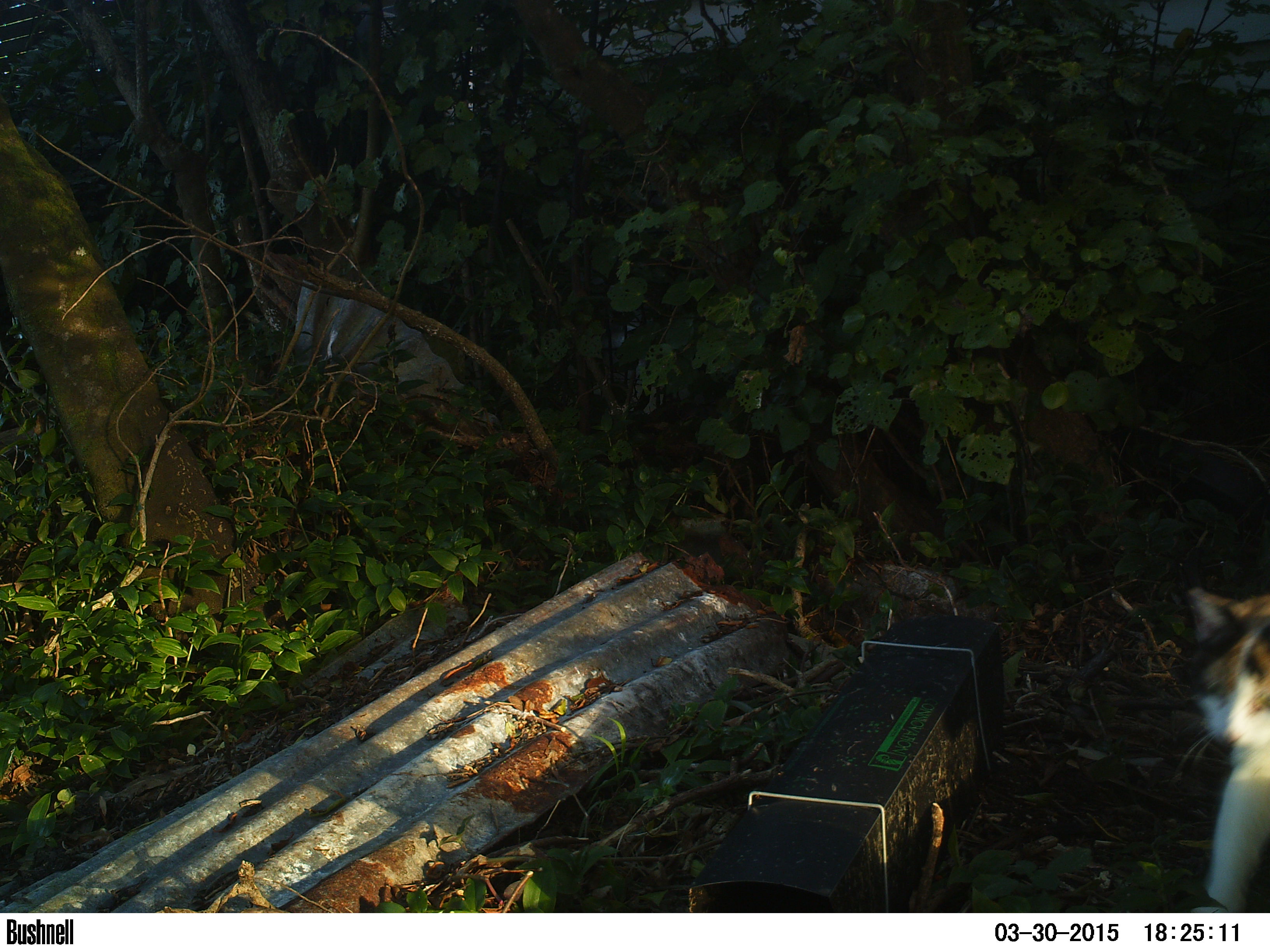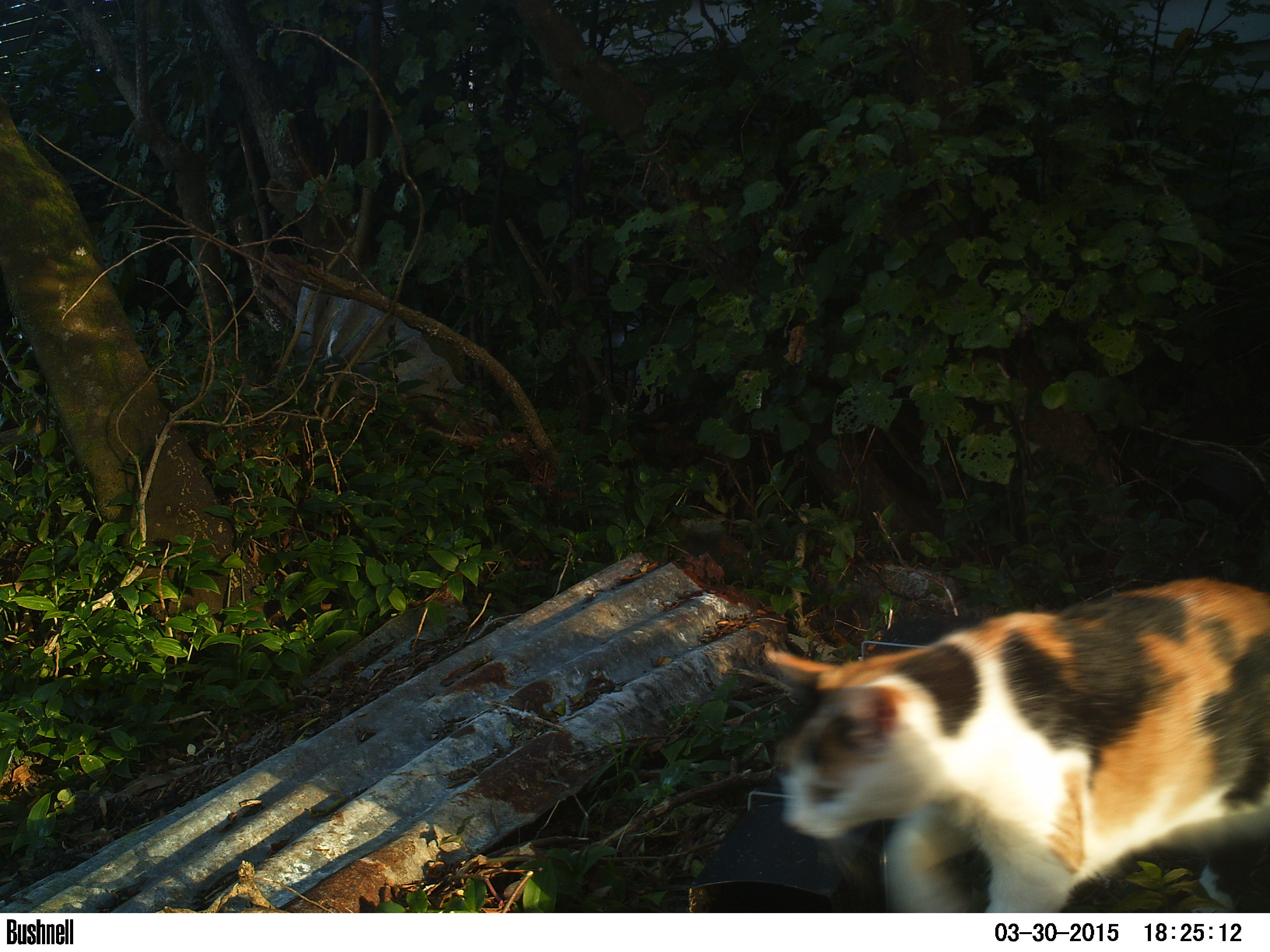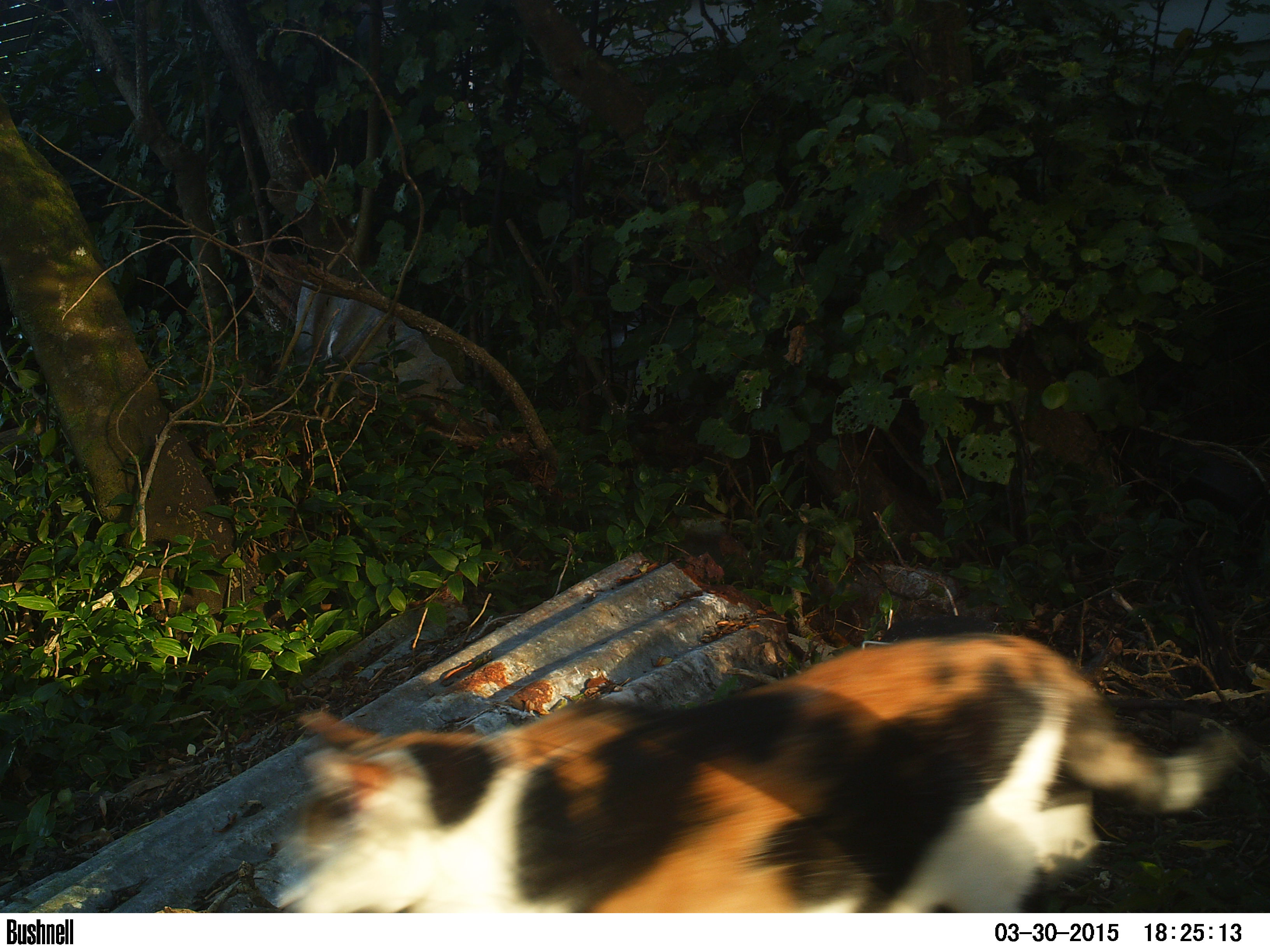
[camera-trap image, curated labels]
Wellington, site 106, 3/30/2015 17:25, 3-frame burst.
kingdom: Animalia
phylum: Chordata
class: Mammalia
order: Carnivora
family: Felidae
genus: Felis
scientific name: Felis catus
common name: cat